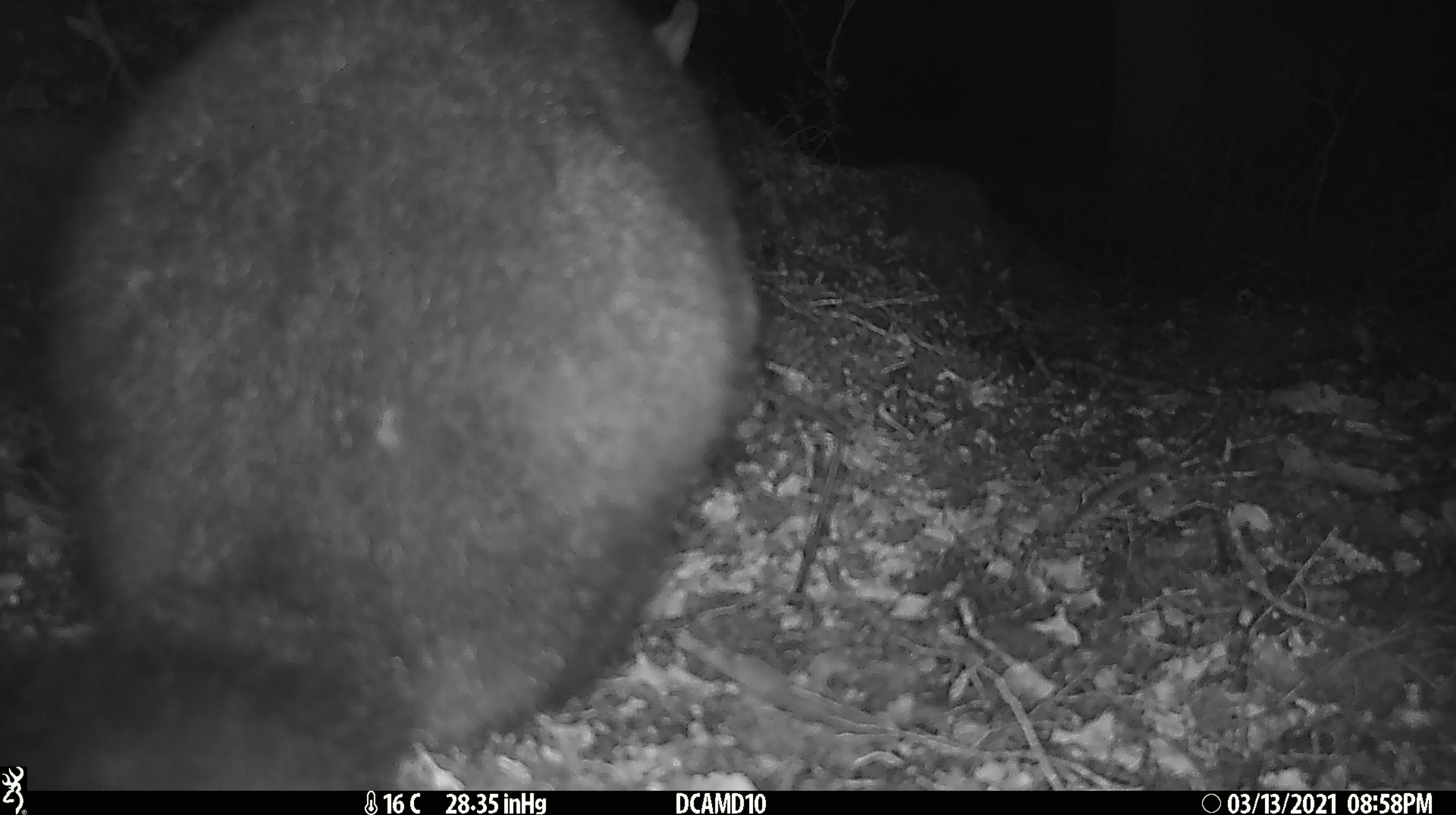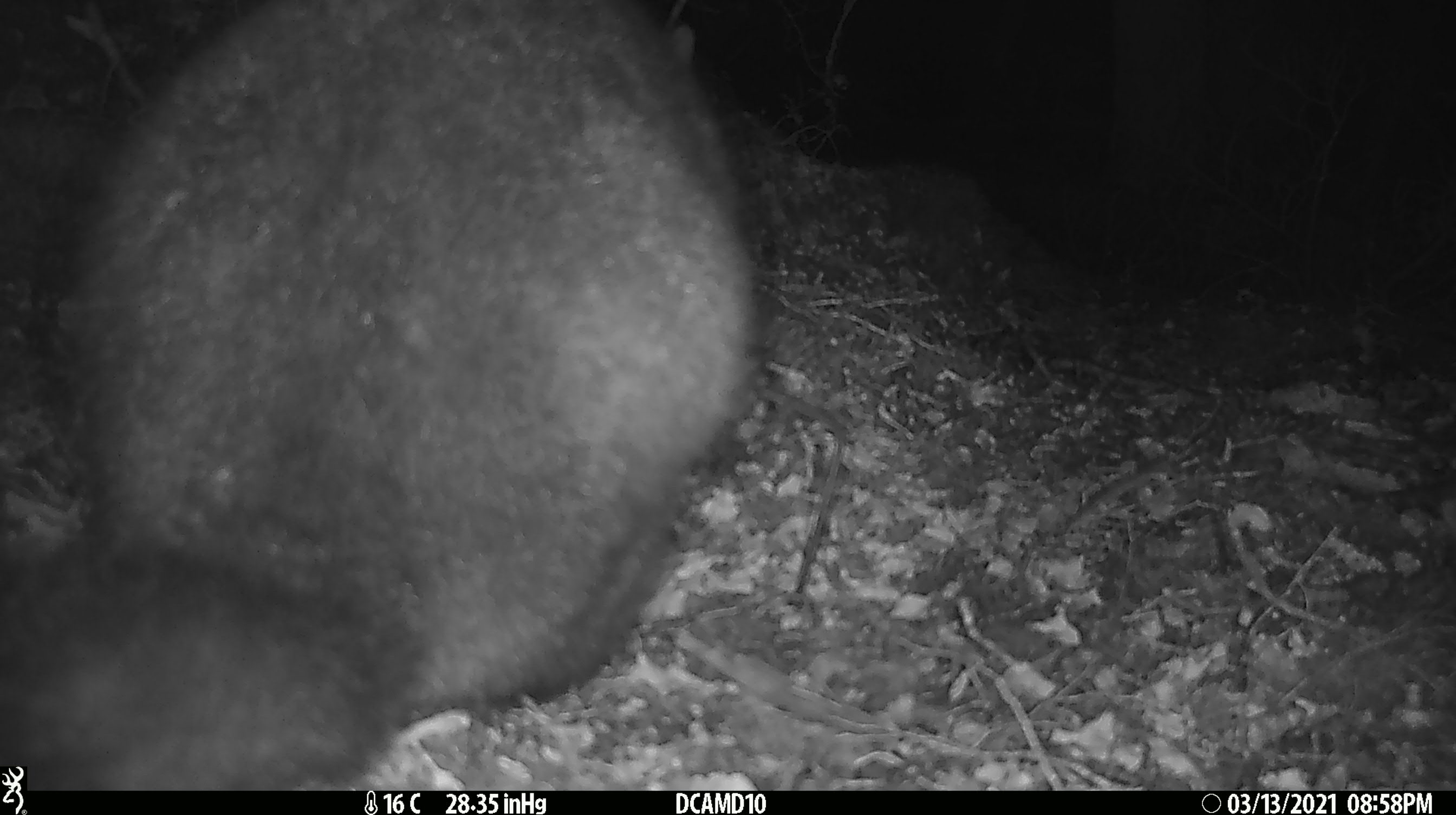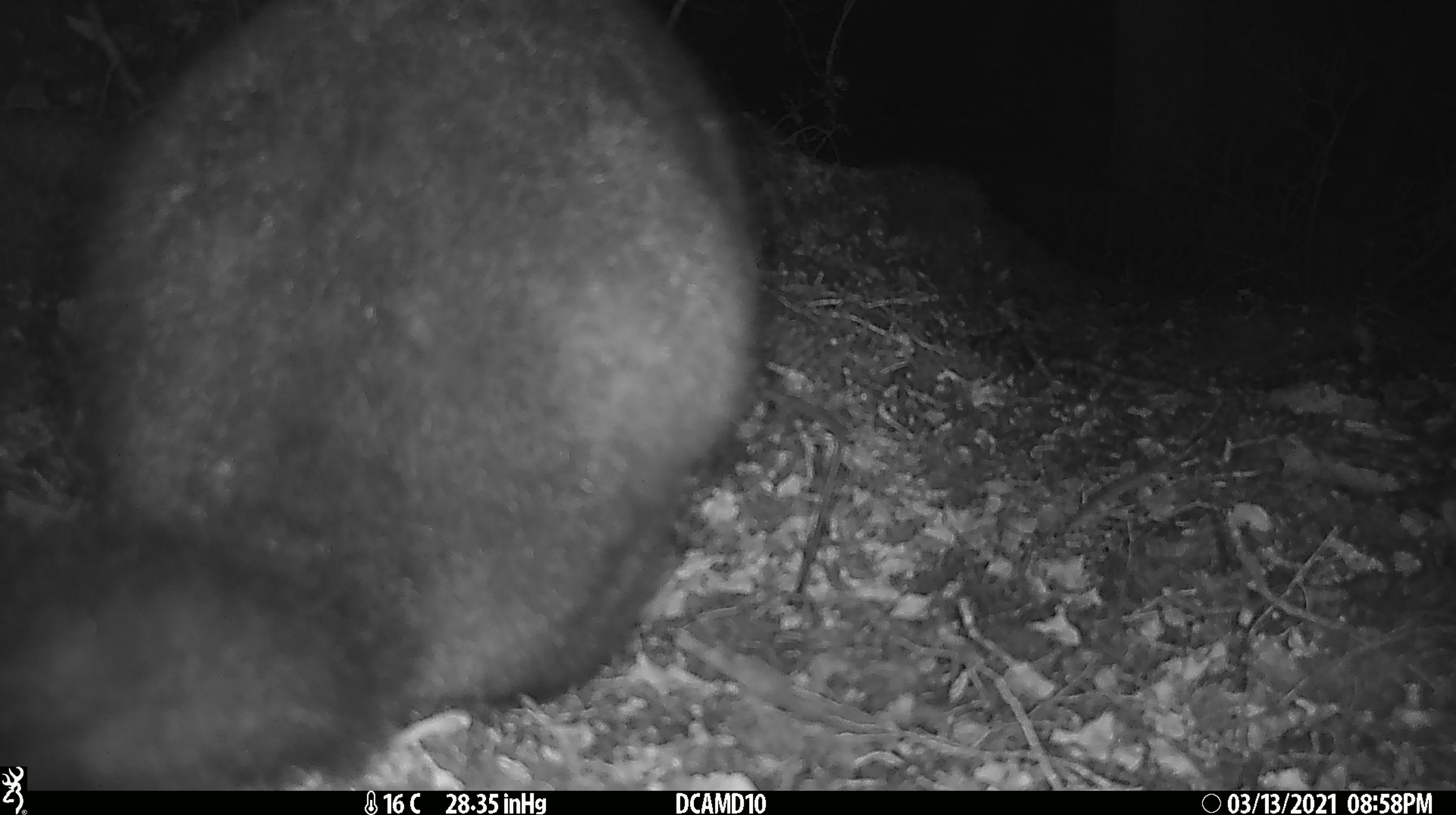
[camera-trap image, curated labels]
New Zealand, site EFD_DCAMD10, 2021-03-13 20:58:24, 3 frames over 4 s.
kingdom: Animalia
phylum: Chordata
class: Mammalia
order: Diprotodontia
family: Phalangeridae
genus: Trichosurus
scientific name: Trichosurus vulpecula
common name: common brushtail possum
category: possum